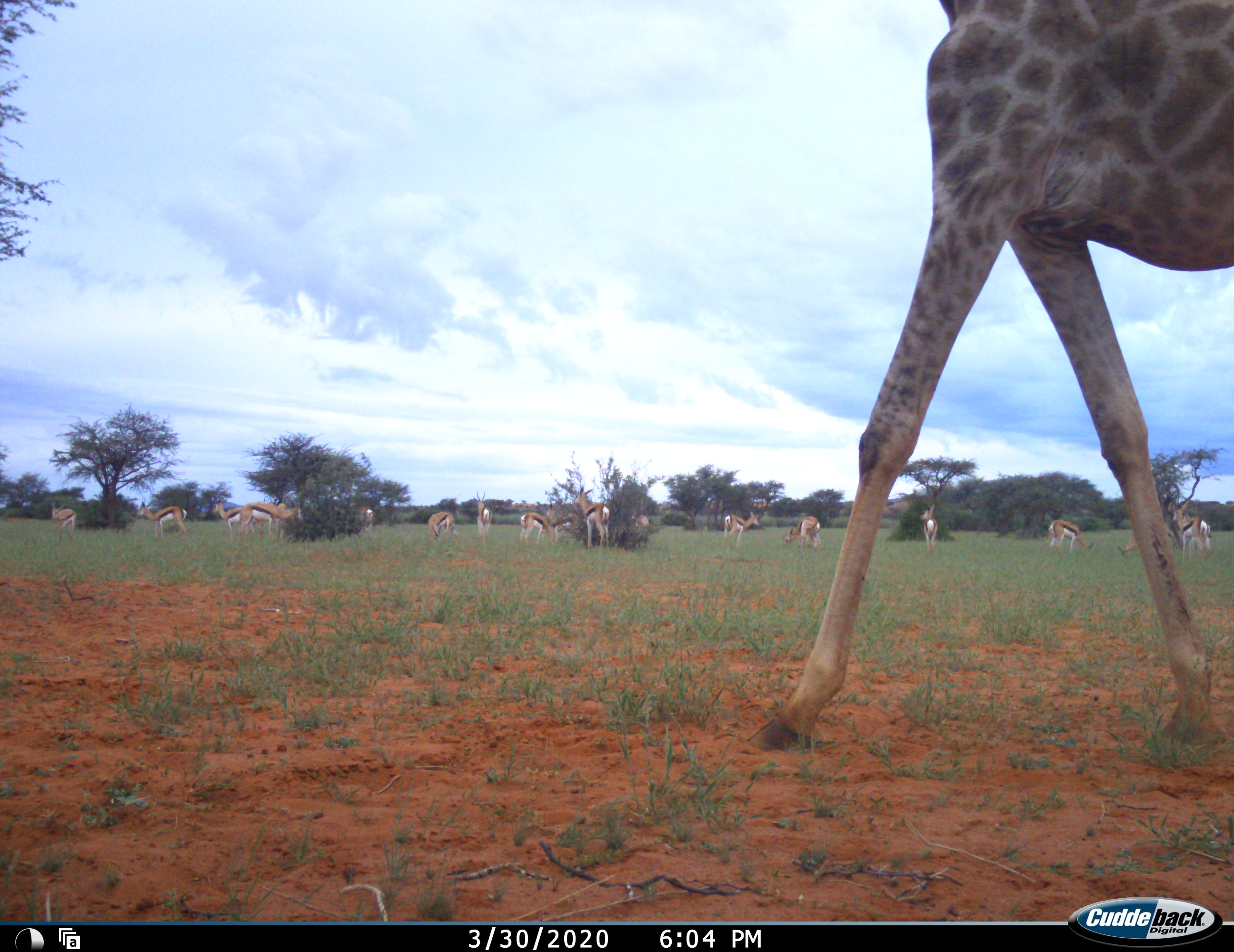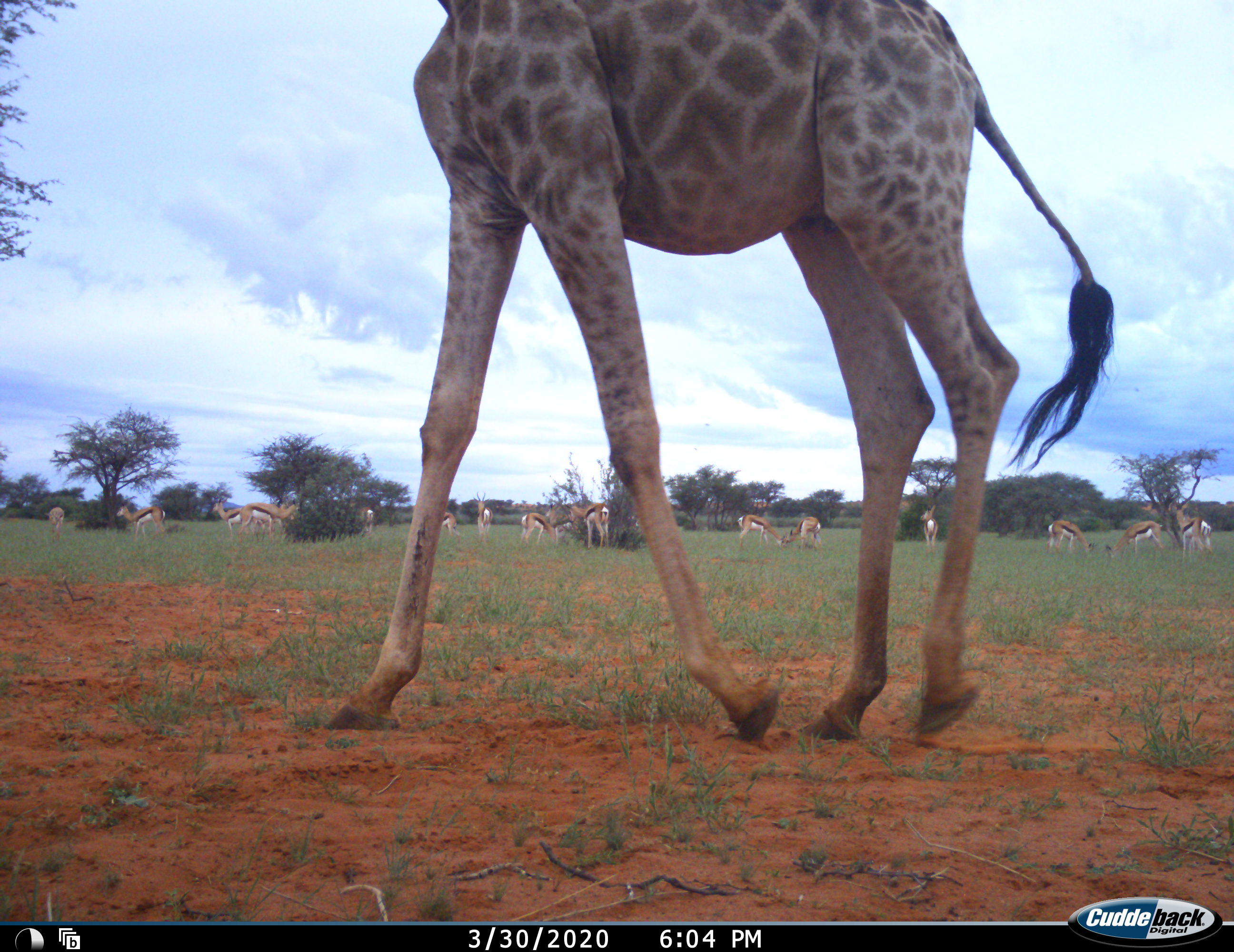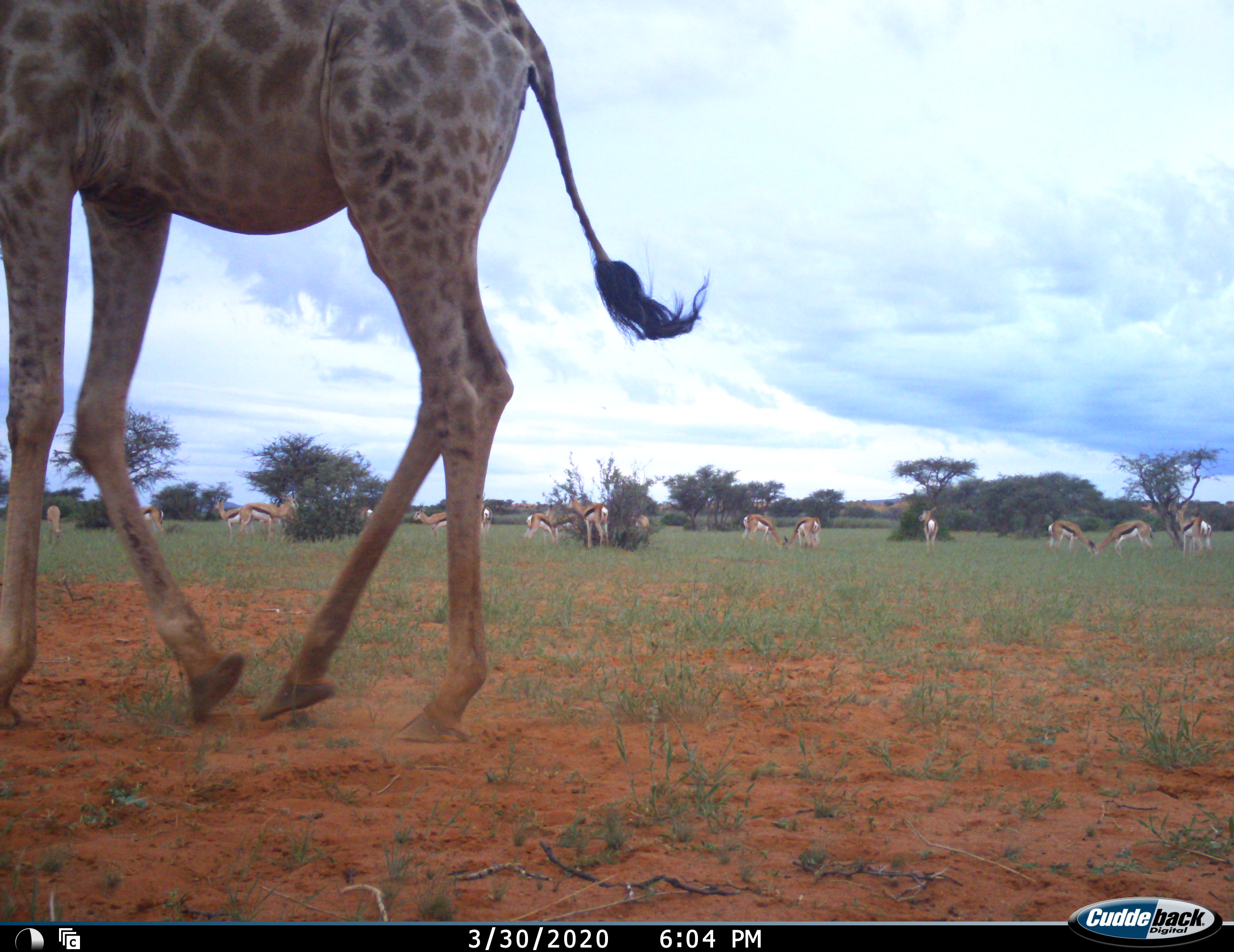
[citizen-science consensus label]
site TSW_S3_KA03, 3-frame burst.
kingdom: Animalia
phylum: Chordata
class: Mammalia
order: Artiodactyla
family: Giraffidae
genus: Giraffa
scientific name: Giraffa camelopardalis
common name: giraffe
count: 1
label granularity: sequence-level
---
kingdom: Animalia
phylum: Chordata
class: Mammalia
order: Artiodactyla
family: Bovidae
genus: Antidorcas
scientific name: Antidorcas marsupialis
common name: springbok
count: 11-50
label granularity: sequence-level